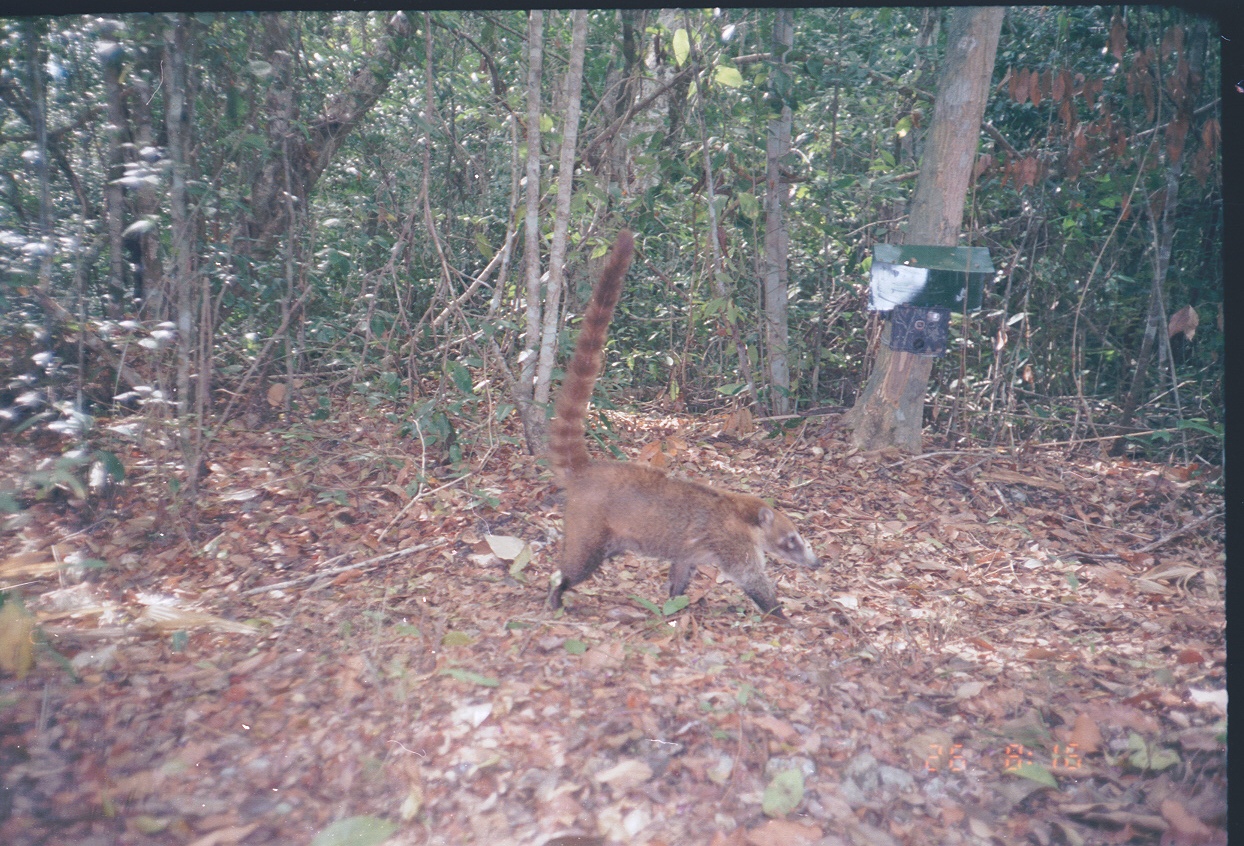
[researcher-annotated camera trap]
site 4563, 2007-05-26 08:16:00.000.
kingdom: Animalia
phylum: Chordata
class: Mammalia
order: Carnivora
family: Procyonidae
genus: Nasua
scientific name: Nasua narica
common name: white-nosed coati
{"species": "Nasua narica (white-nosed coati)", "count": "1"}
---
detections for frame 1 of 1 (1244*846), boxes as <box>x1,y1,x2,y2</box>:
nasua narica: <box>543,226,822,620</box>